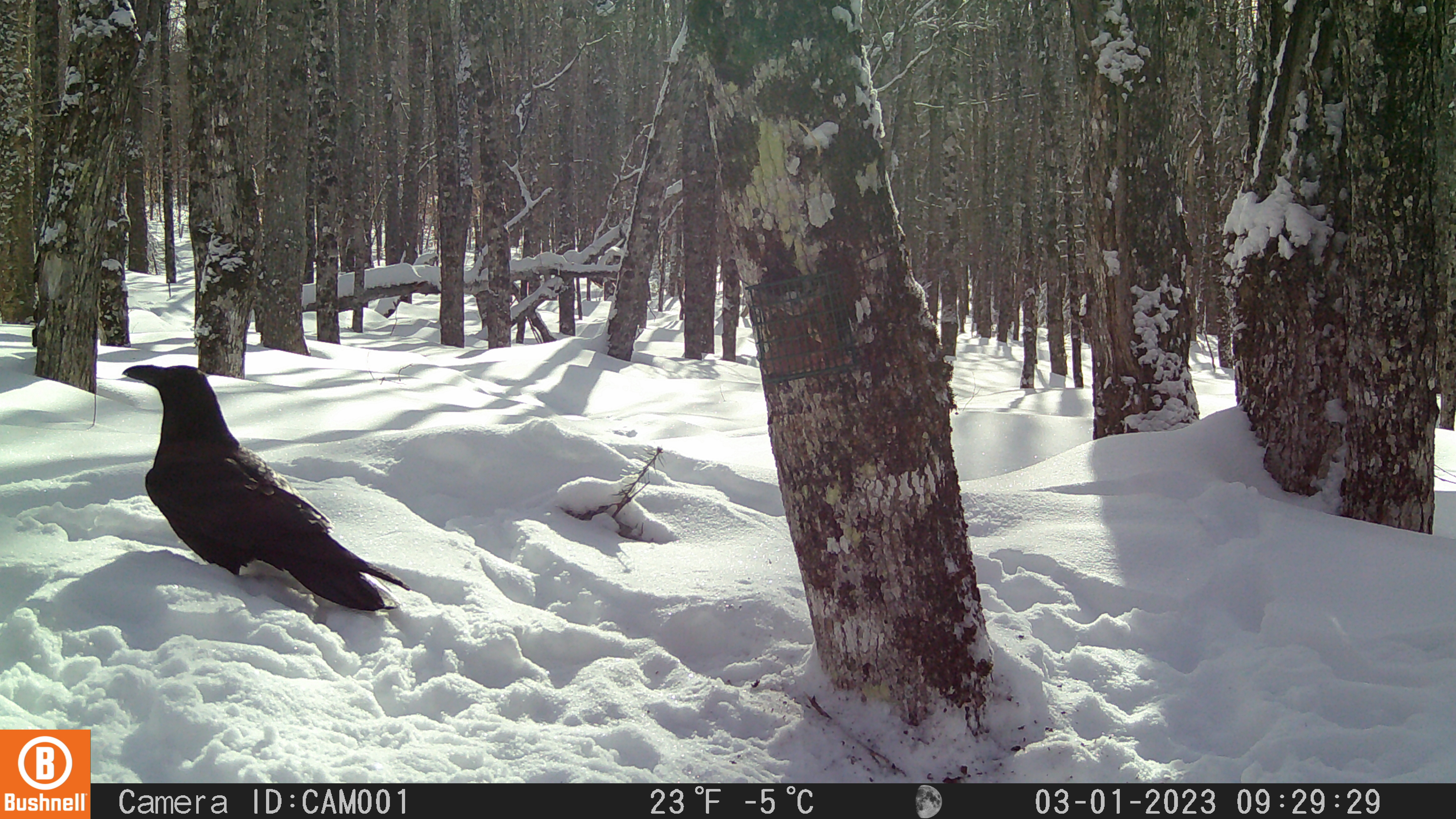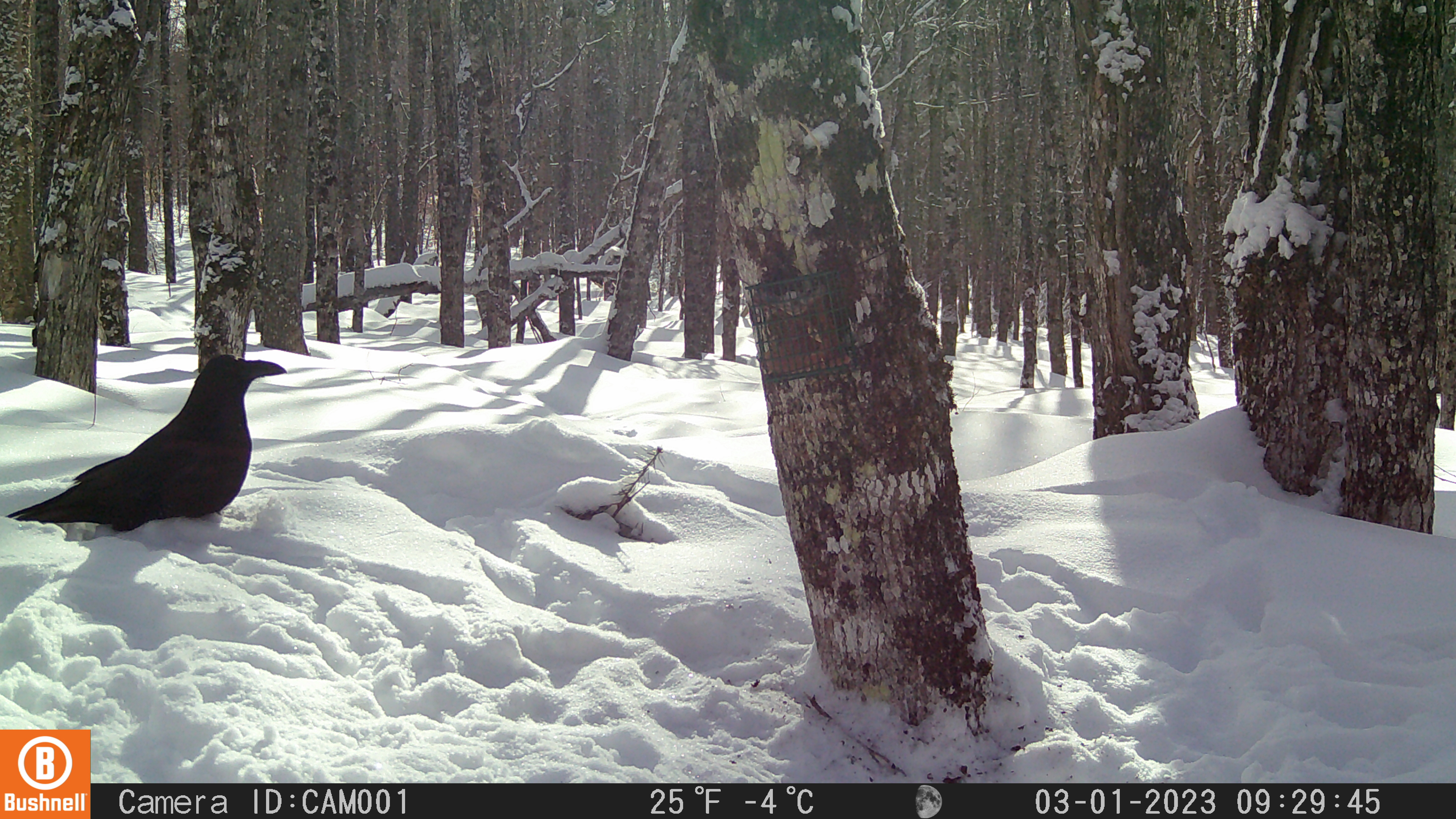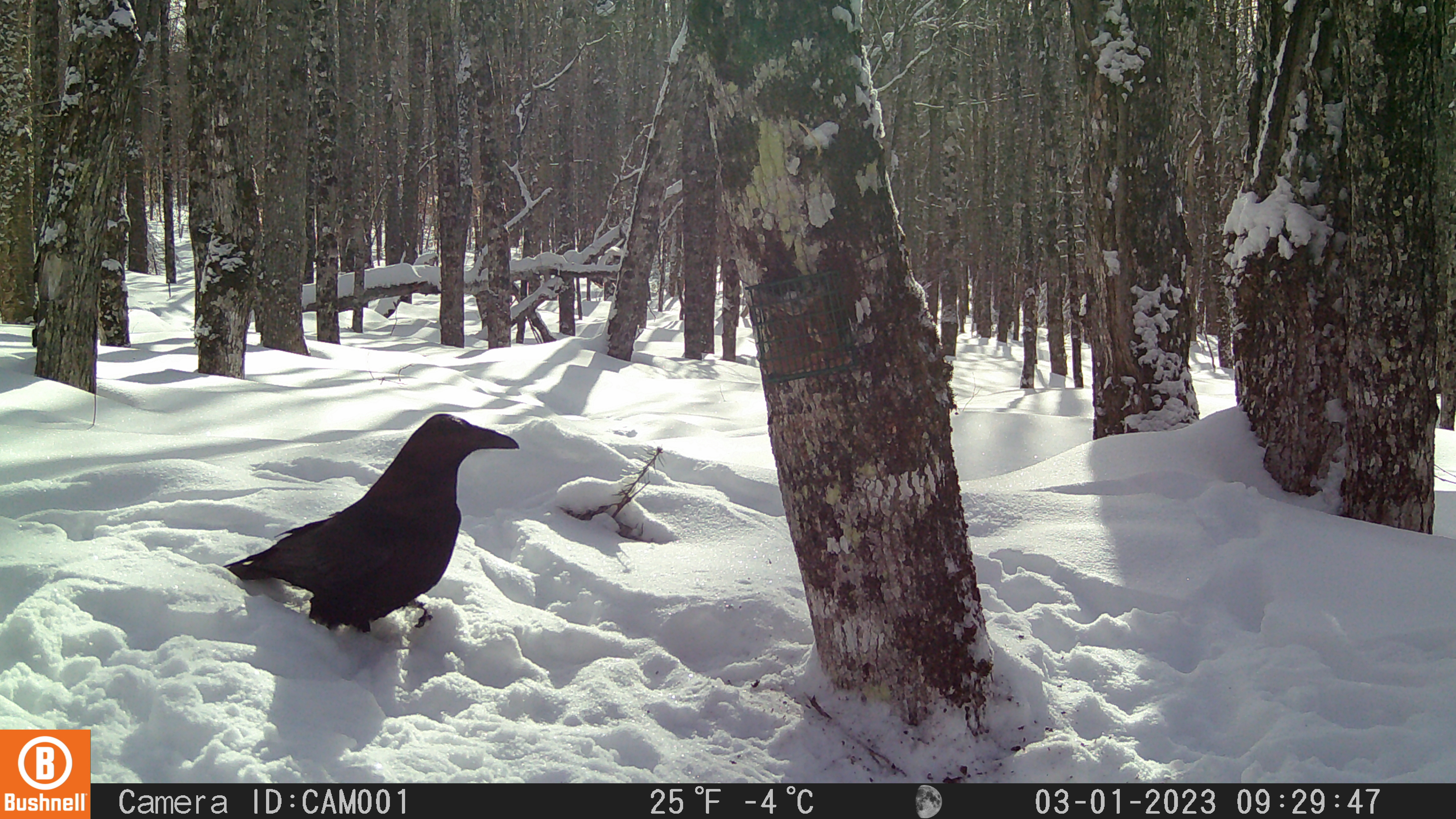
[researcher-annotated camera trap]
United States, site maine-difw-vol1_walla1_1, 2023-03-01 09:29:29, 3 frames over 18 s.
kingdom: Animalia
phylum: Chordata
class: Aves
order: Passeriformes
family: Corvidae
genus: Corvus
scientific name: Corvus corax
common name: common raven